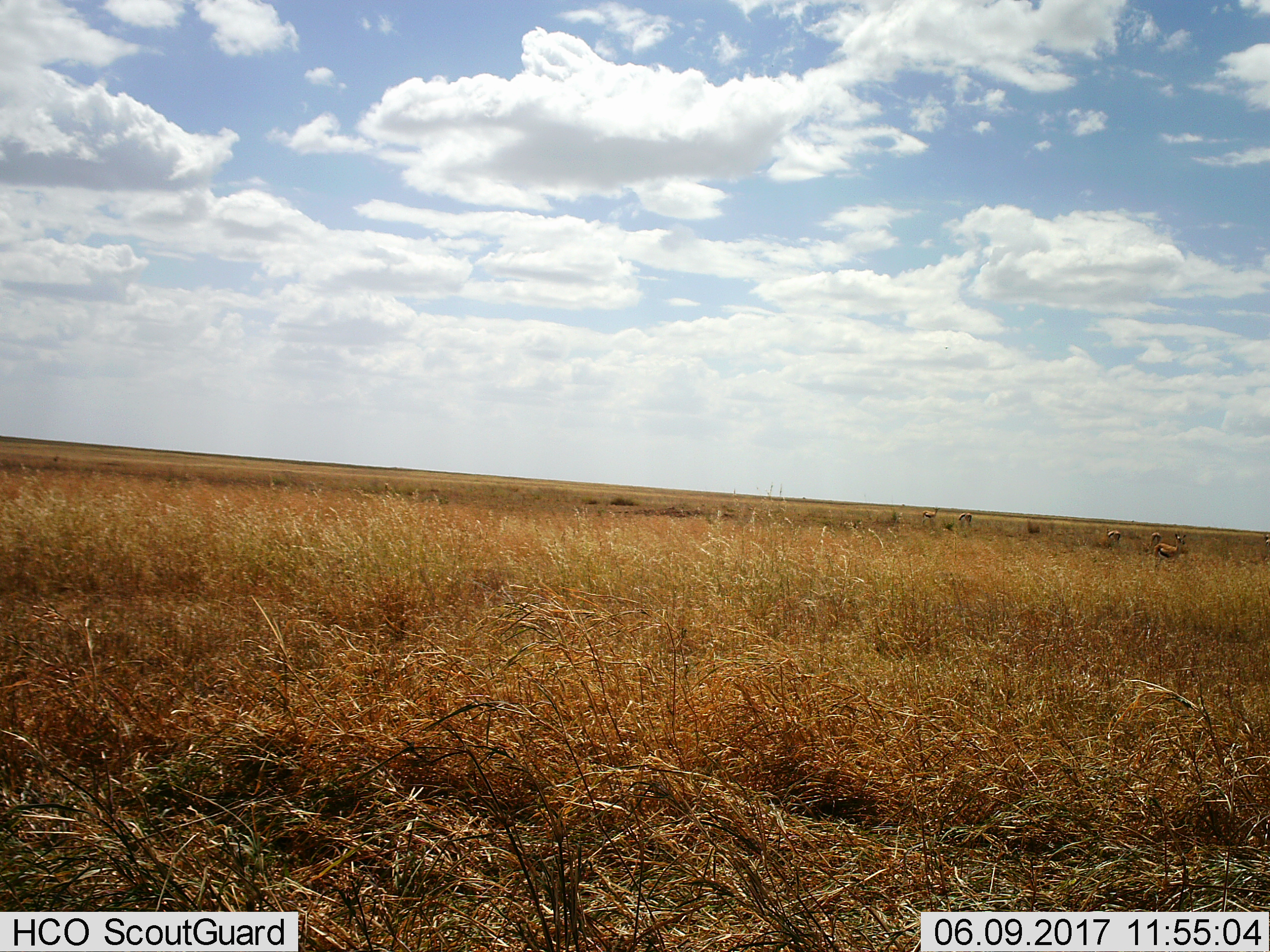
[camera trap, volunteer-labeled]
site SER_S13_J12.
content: unidentified animal